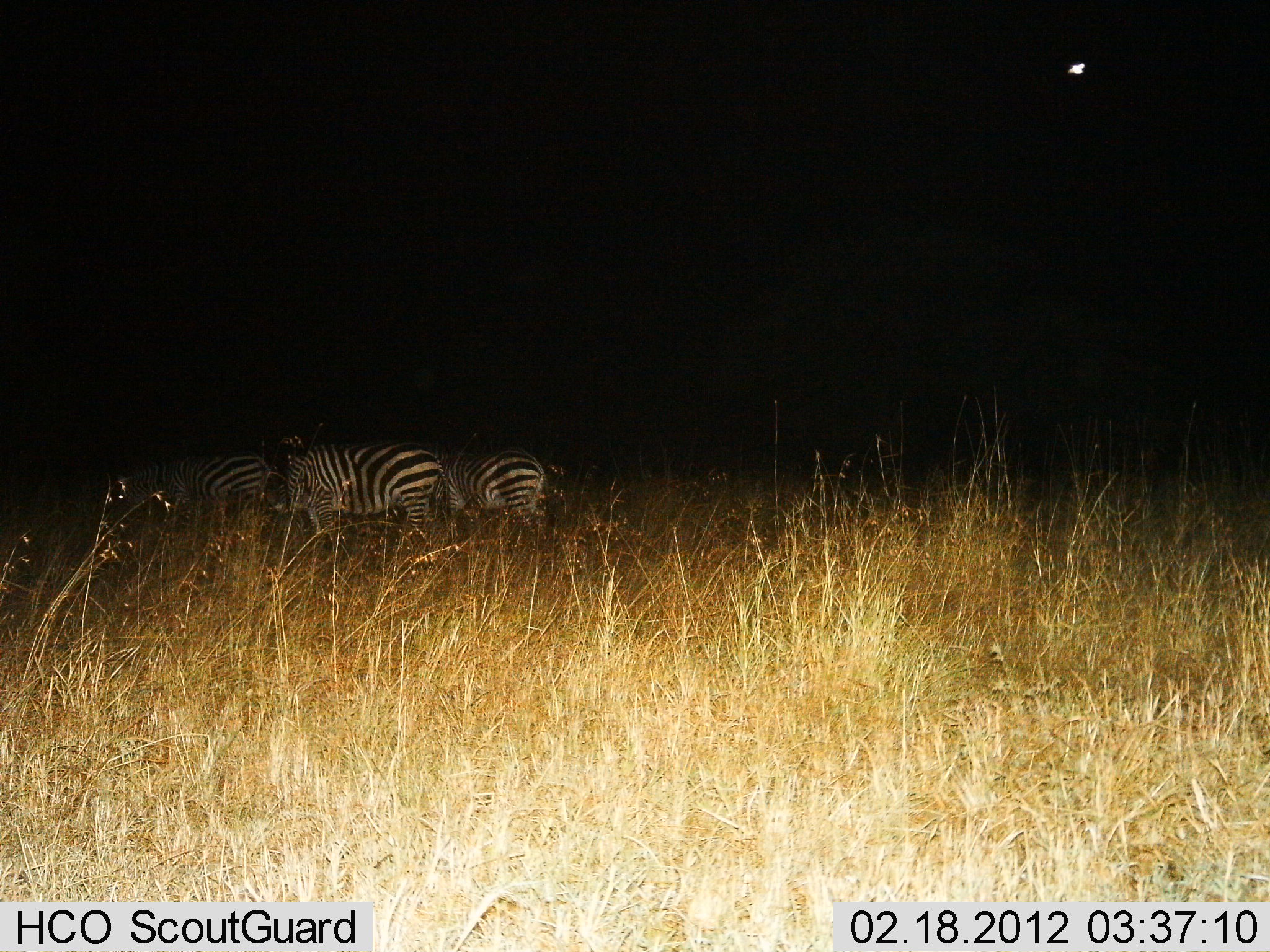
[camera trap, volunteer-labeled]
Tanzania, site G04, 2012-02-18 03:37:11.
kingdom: Animalia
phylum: Chordata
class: Mammalia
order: Perissodactyla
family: Equidae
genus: Equus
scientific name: Equus quagga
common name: plains zebra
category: zebra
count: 3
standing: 63%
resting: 0%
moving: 15%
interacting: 0%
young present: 0%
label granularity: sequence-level